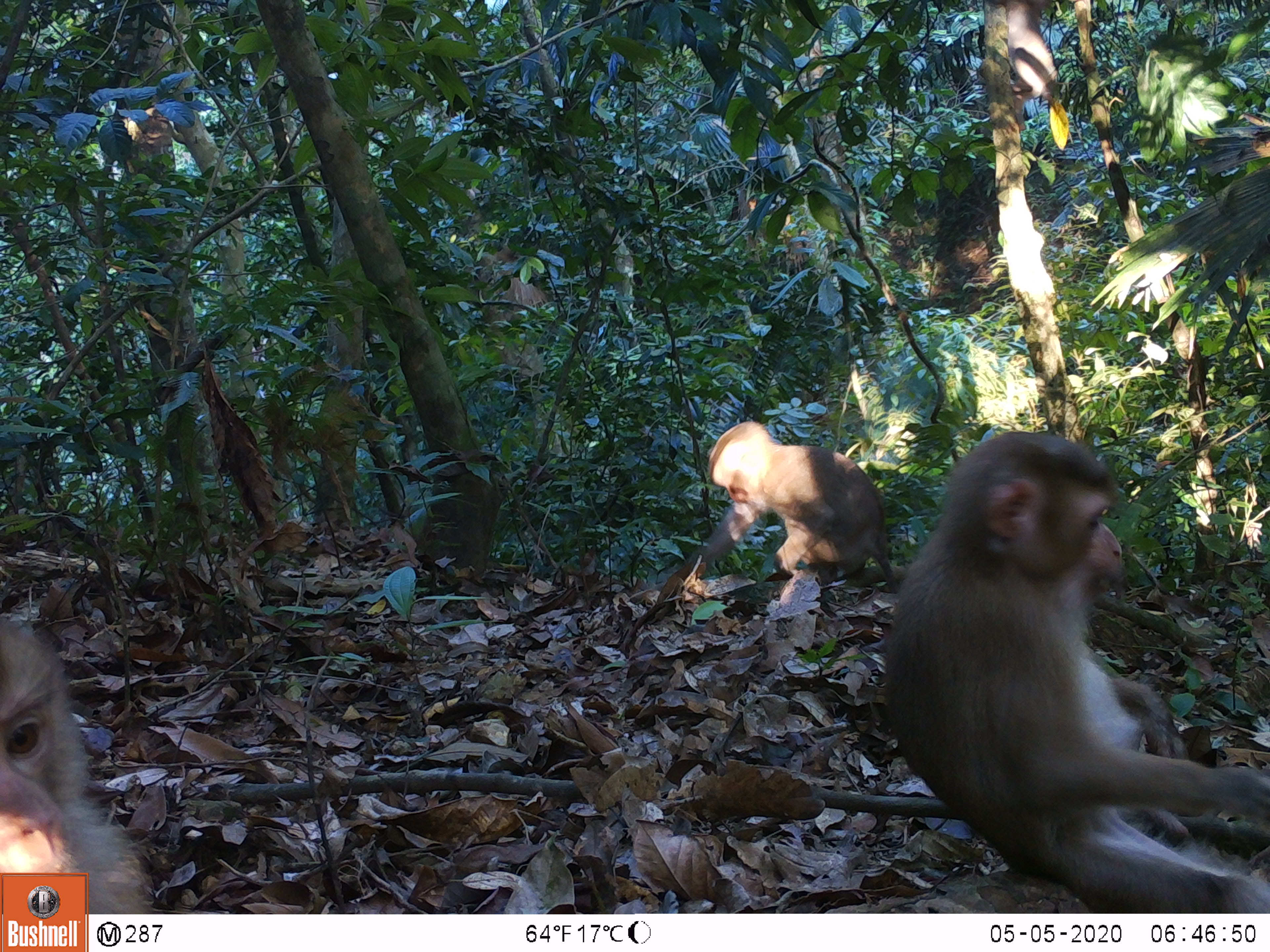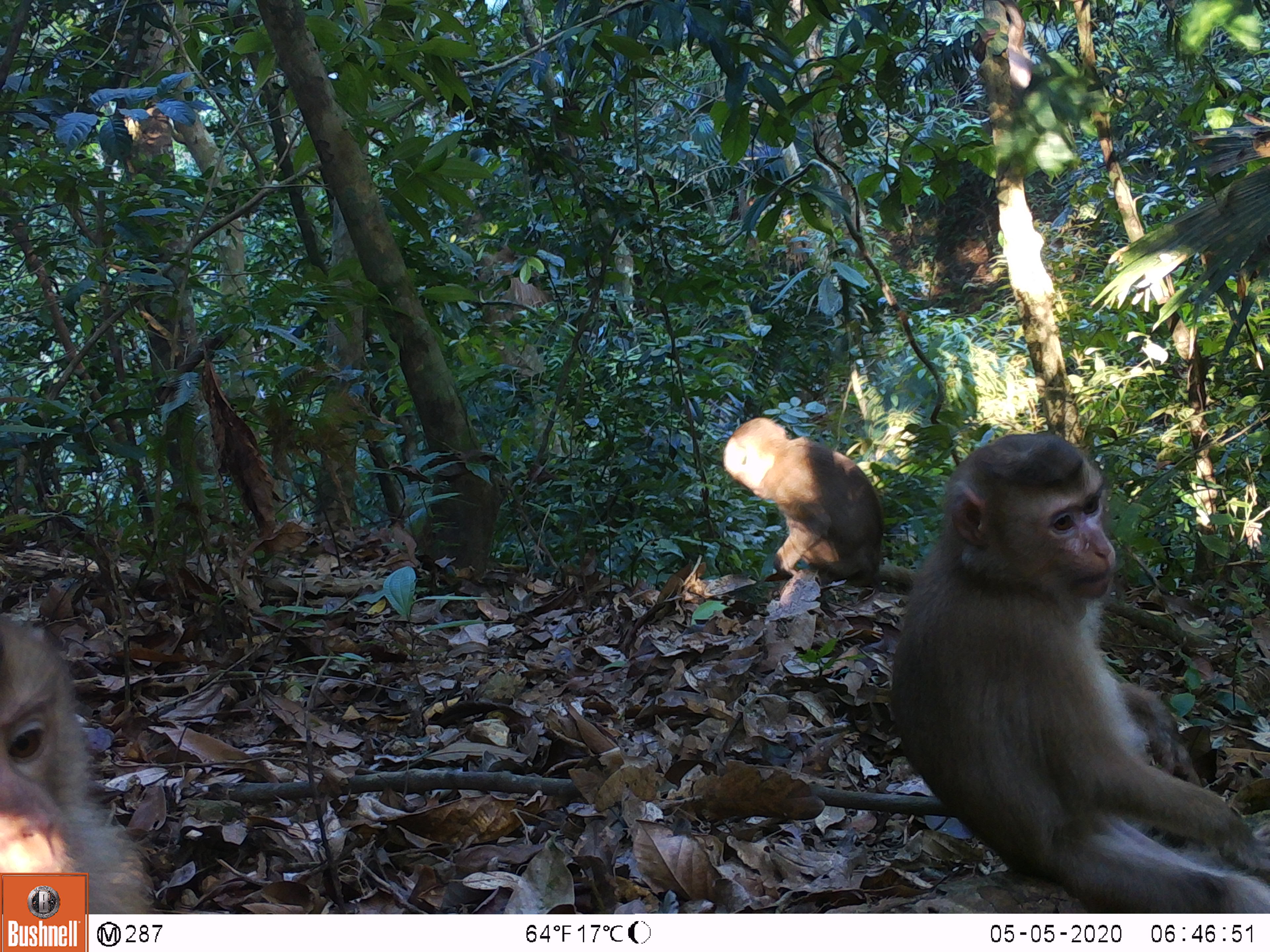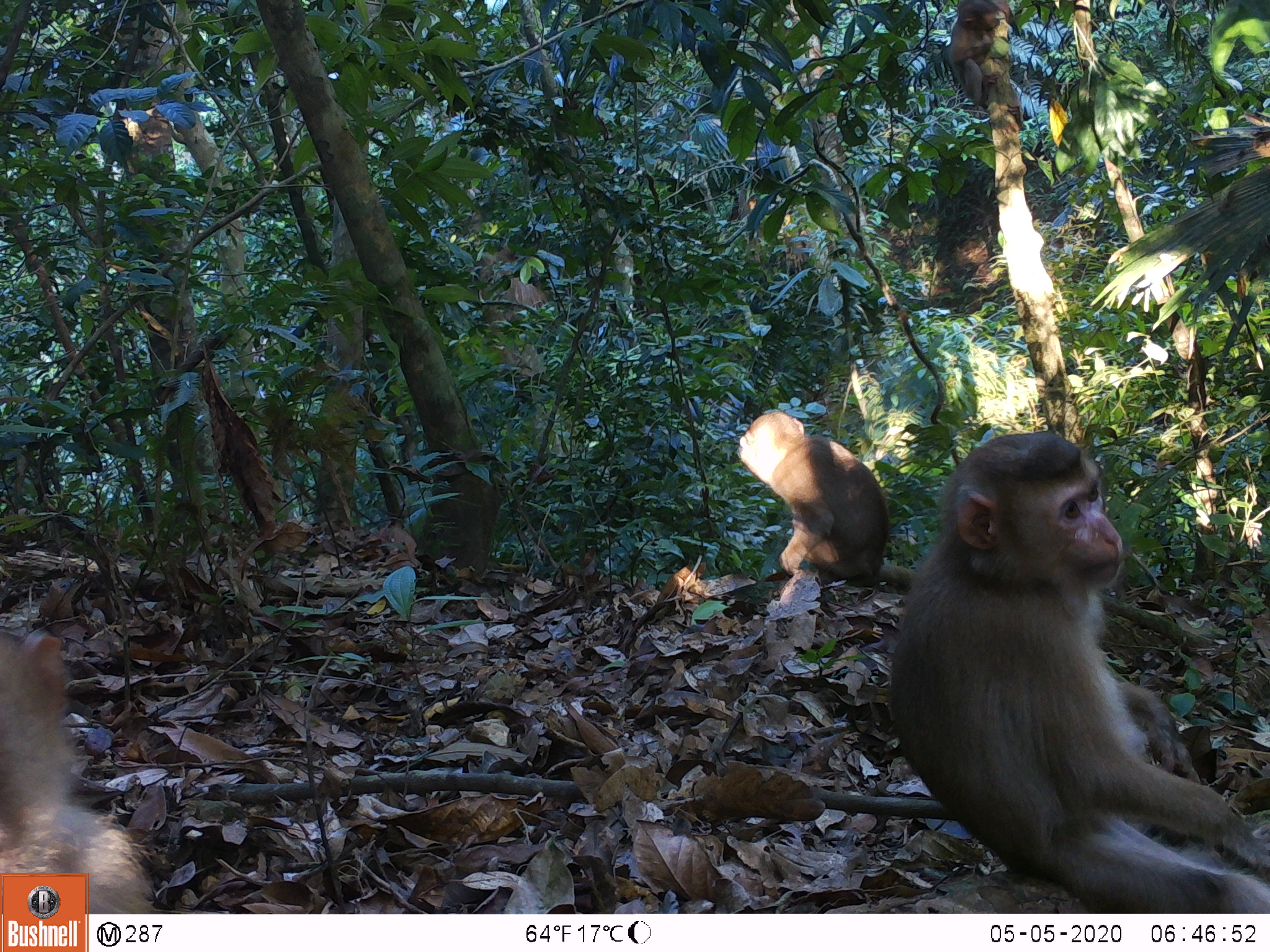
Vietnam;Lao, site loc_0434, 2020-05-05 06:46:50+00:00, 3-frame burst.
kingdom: Animalia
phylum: Chordata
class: Mammalia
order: Primates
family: Cercopithecidae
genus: Macaca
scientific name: Macaca nemestrina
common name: pig-tailed macaque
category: pig tailed macaque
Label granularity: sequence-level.